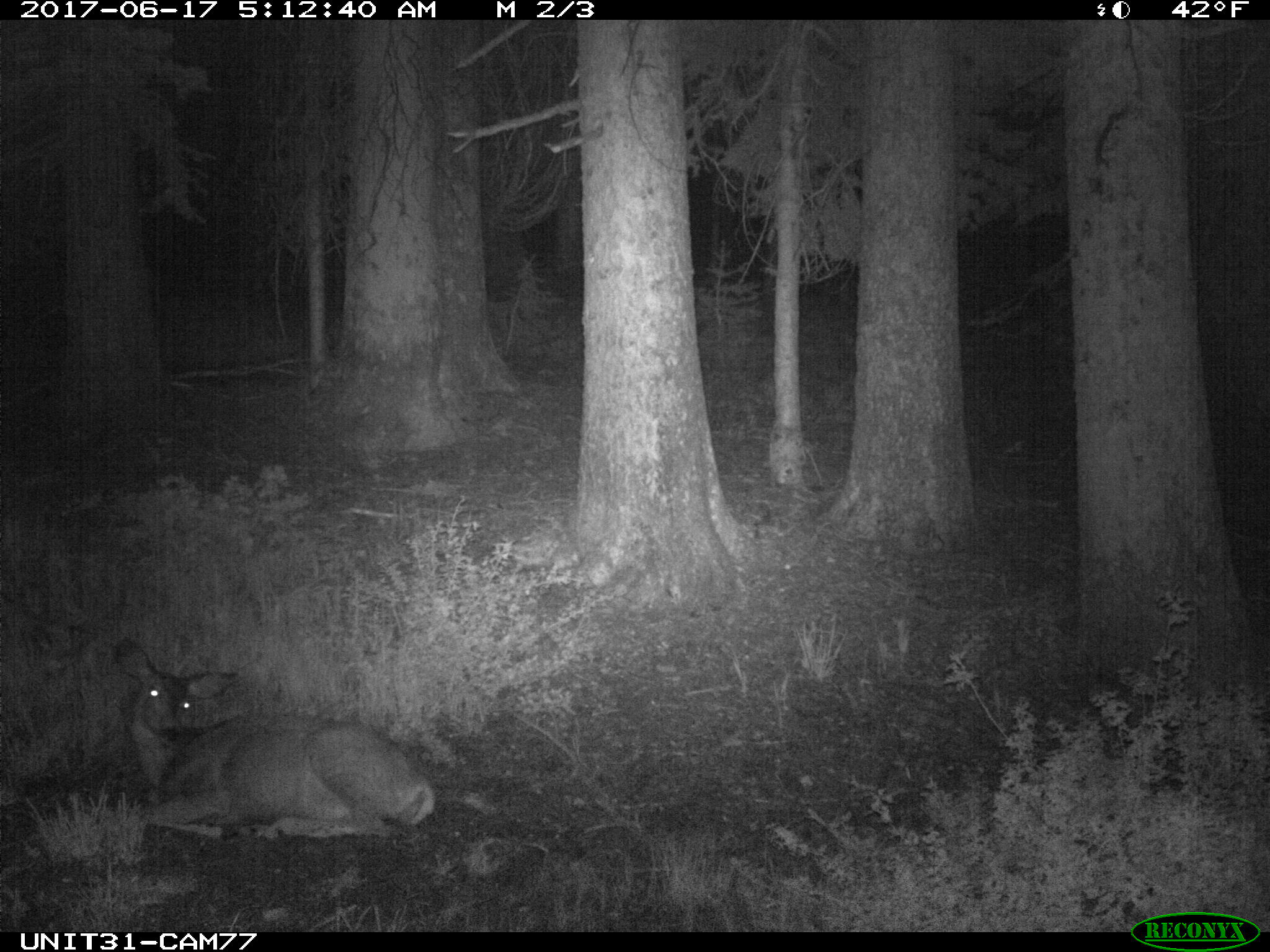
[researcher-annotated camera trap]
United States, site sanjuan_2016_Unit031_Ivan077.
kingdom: Animalia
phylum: Chordata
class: Mammalia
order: Artiodactyla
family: Cervidae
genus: Odocoileus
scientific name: Odocoileus hemionus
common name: mule deer